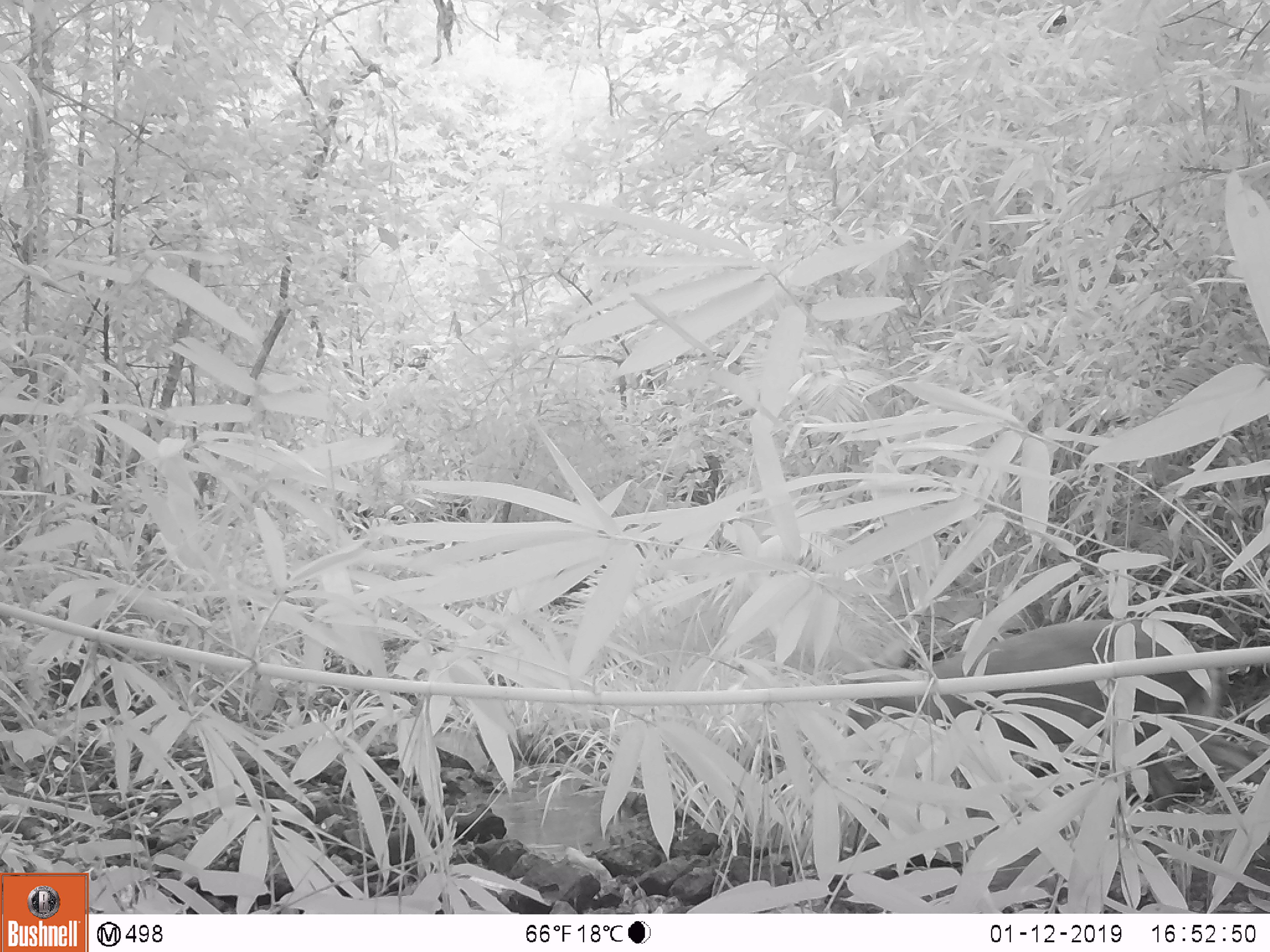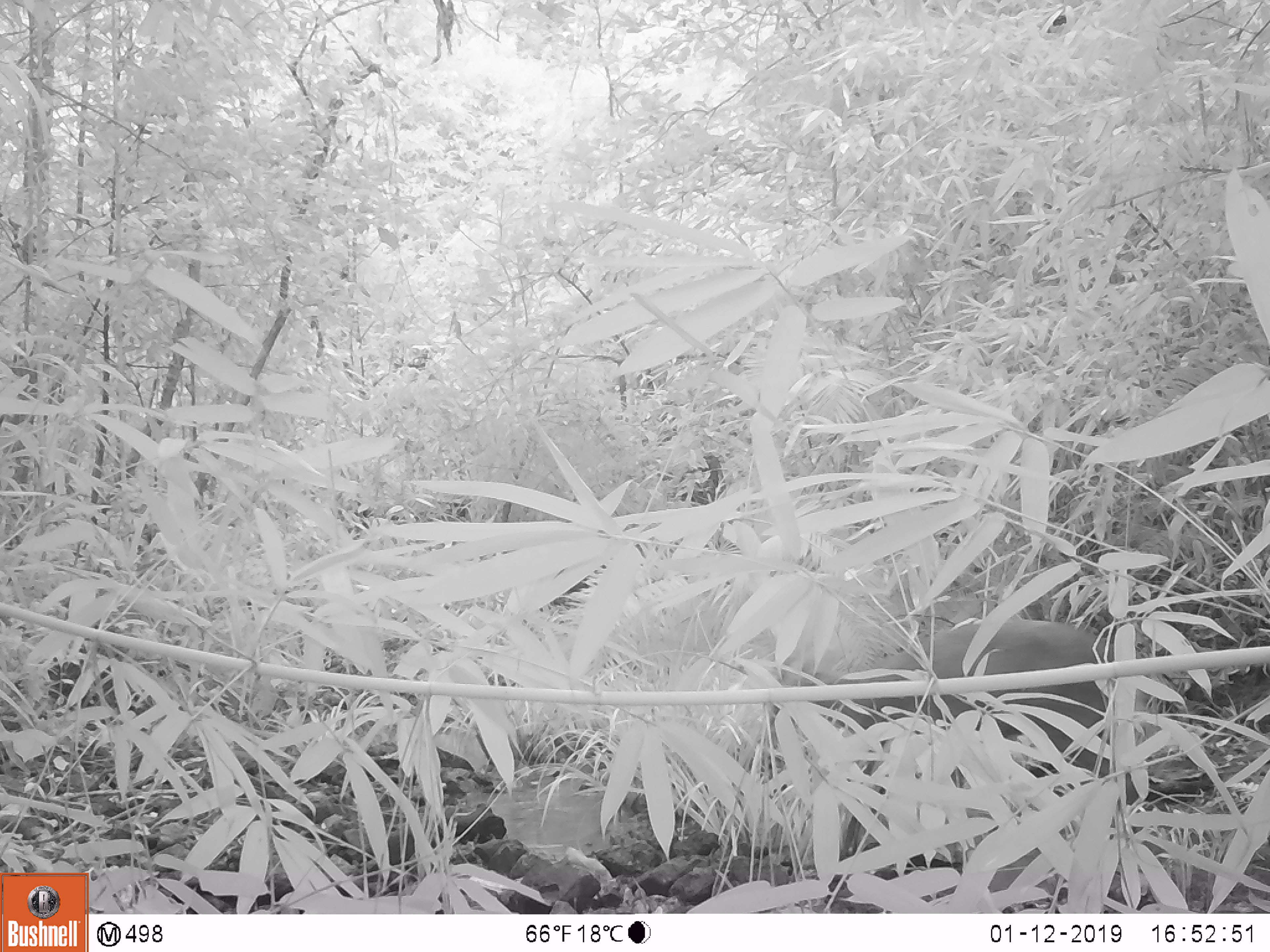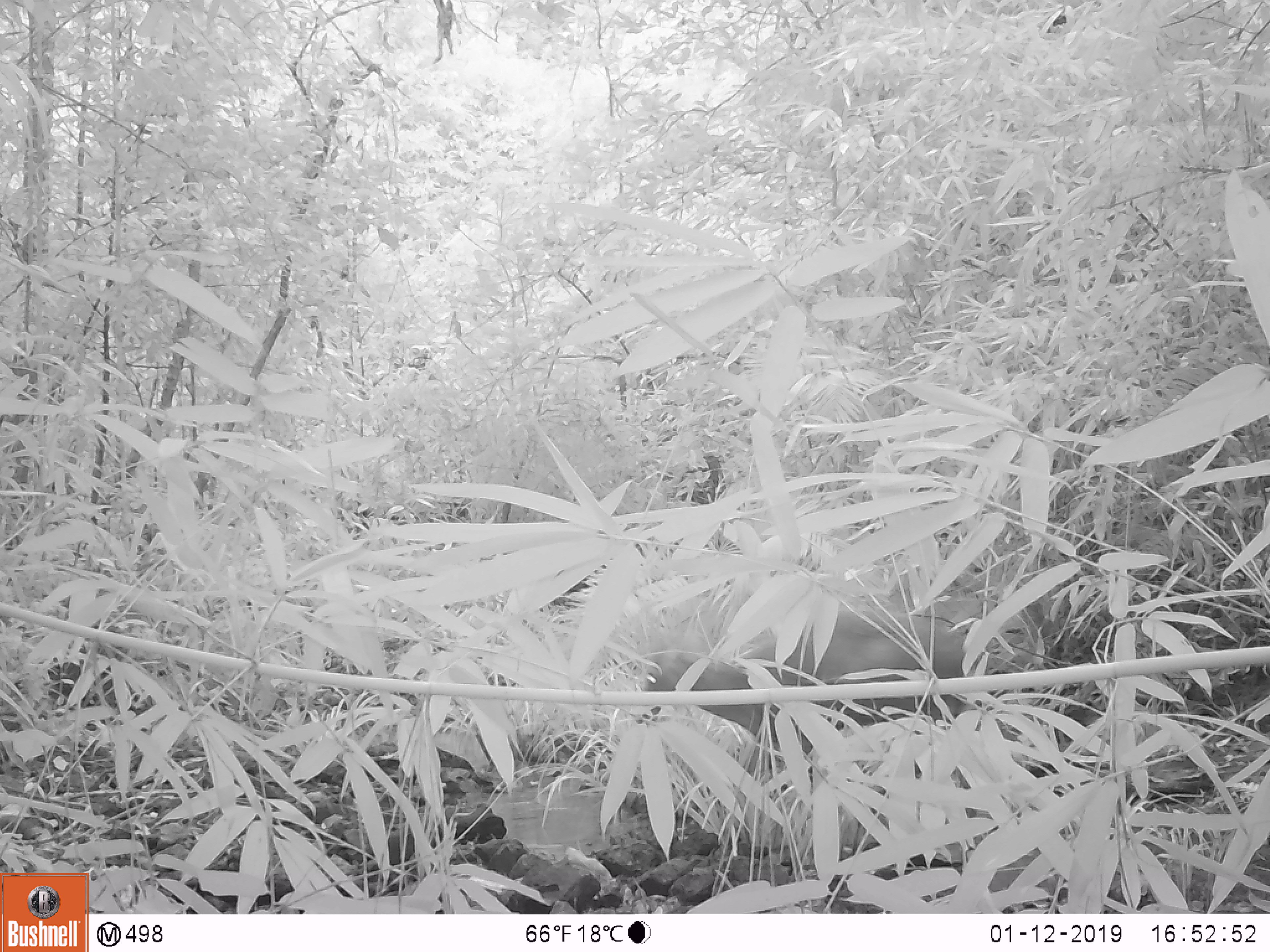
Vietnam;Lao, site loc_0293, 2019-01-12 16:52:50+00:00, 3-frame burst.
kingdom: Animalia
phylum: Chordata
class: Mammalia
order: Artiodactyla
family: Cervidae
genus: Muntiacus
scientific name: Muntiacus rooseveltorum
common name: roosevelt's muntjac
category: roosevelts muntjac group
Roosevelts muntjac group (roosevelt's muntjac) (Muntiacus rooseveltorum). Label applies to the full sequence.